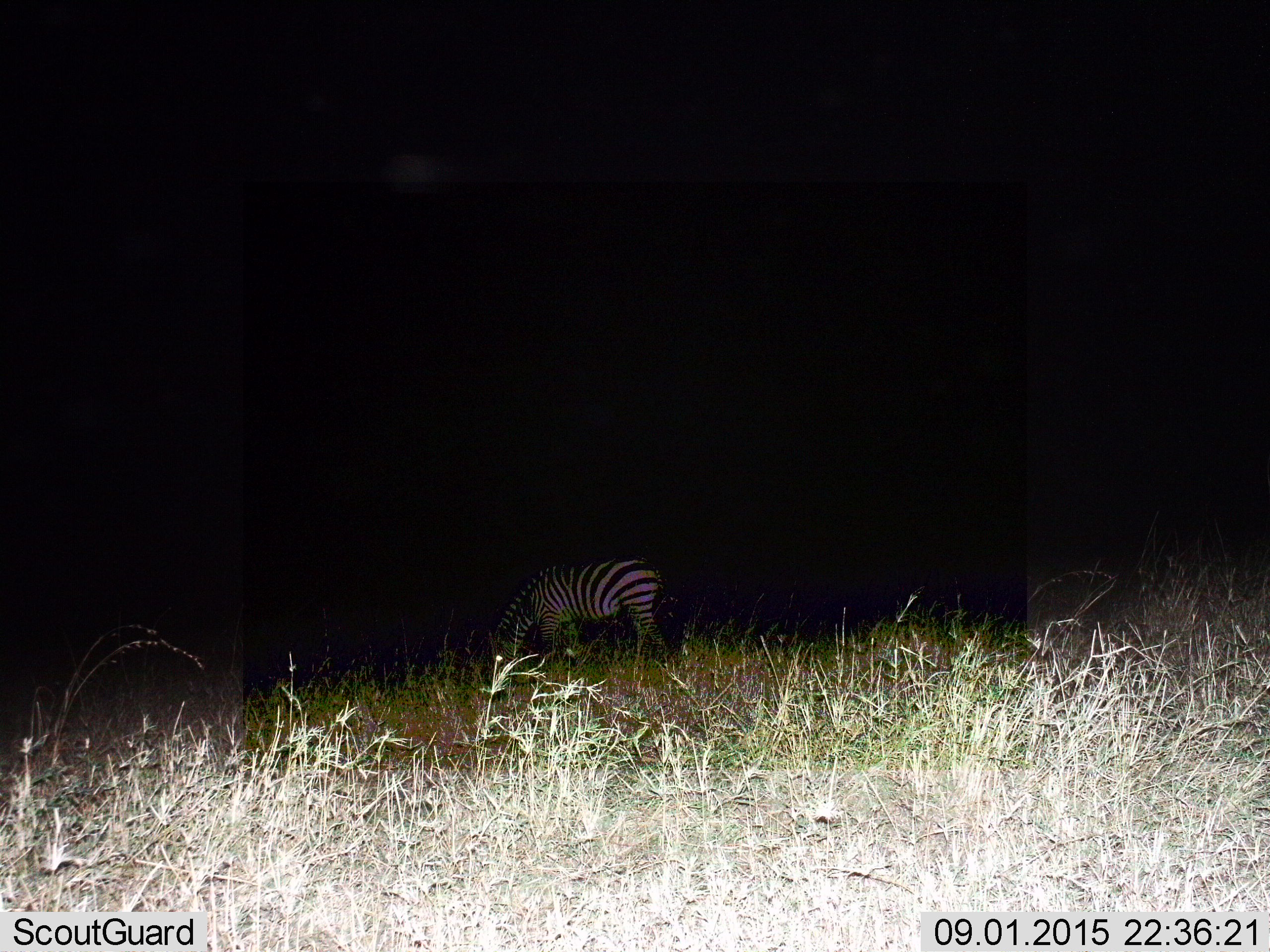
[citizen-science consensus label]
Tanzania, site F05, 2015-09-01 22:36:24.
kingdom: Animalia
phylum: Chordata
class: Mammalia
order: Perissodactyla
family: Equidae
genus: Equus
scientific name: Equus quagga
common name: plains zebra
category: zebra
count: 1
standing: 26%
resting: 0%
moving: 16%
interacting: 0%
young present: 0%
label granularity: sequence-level